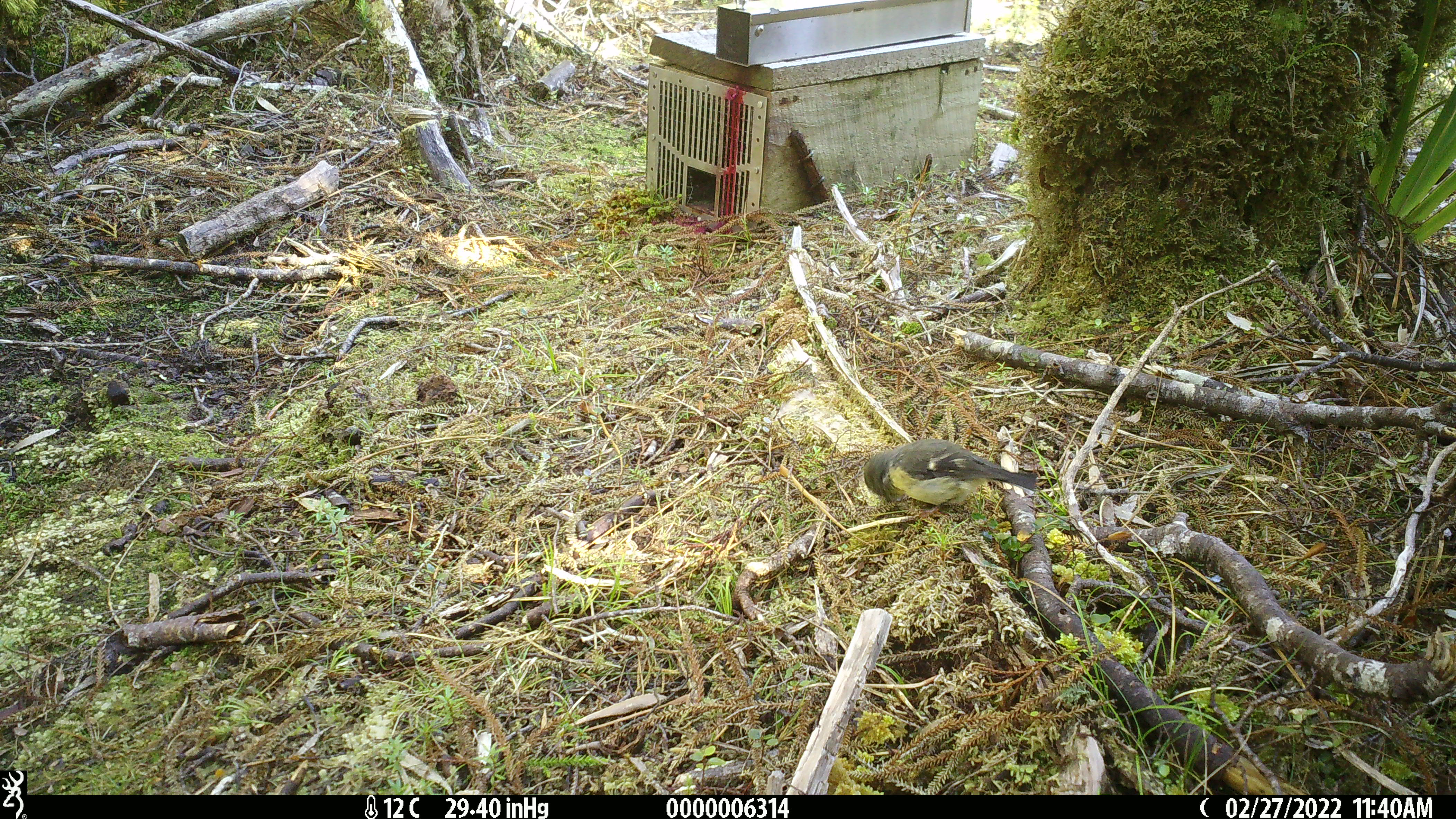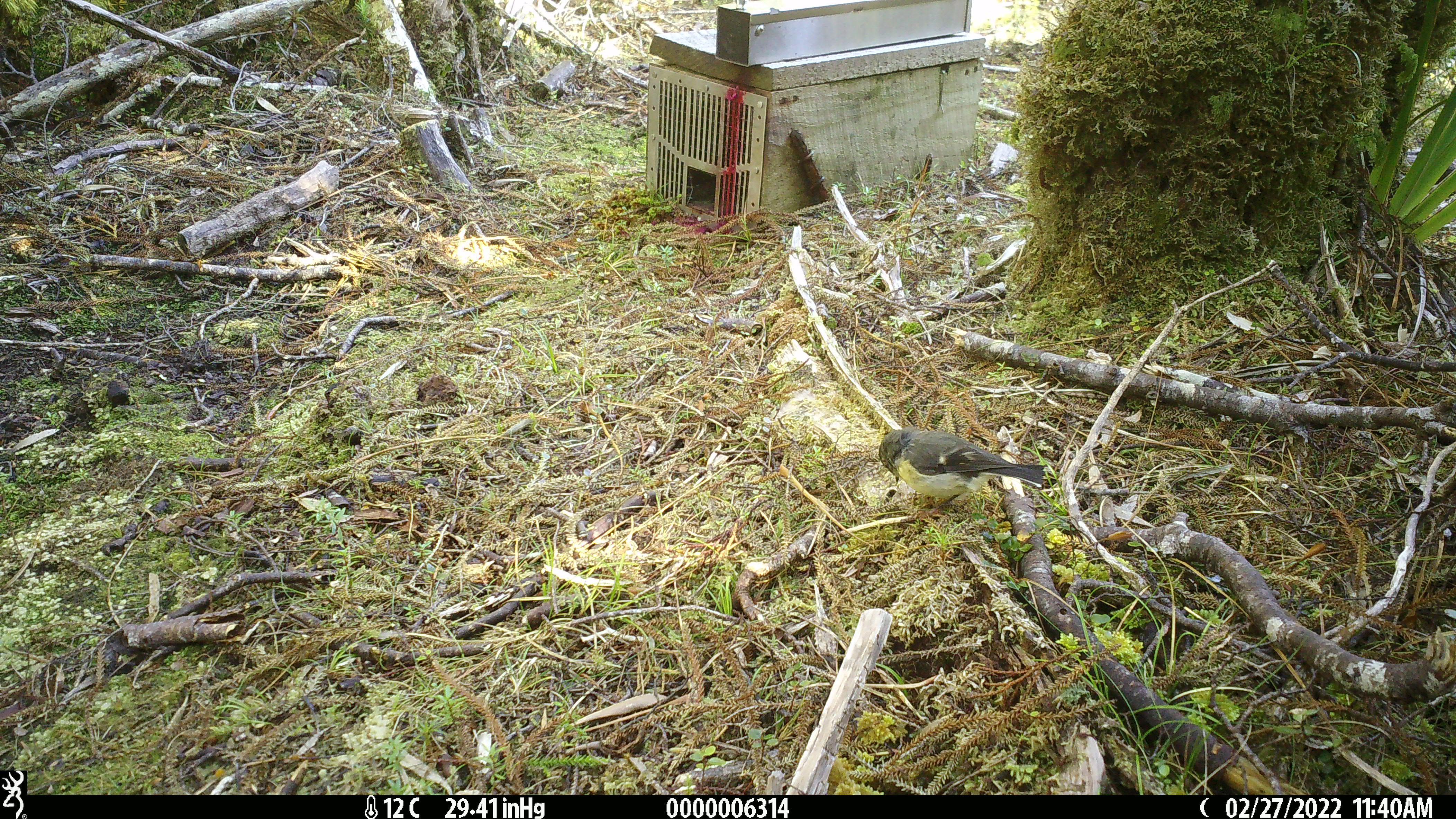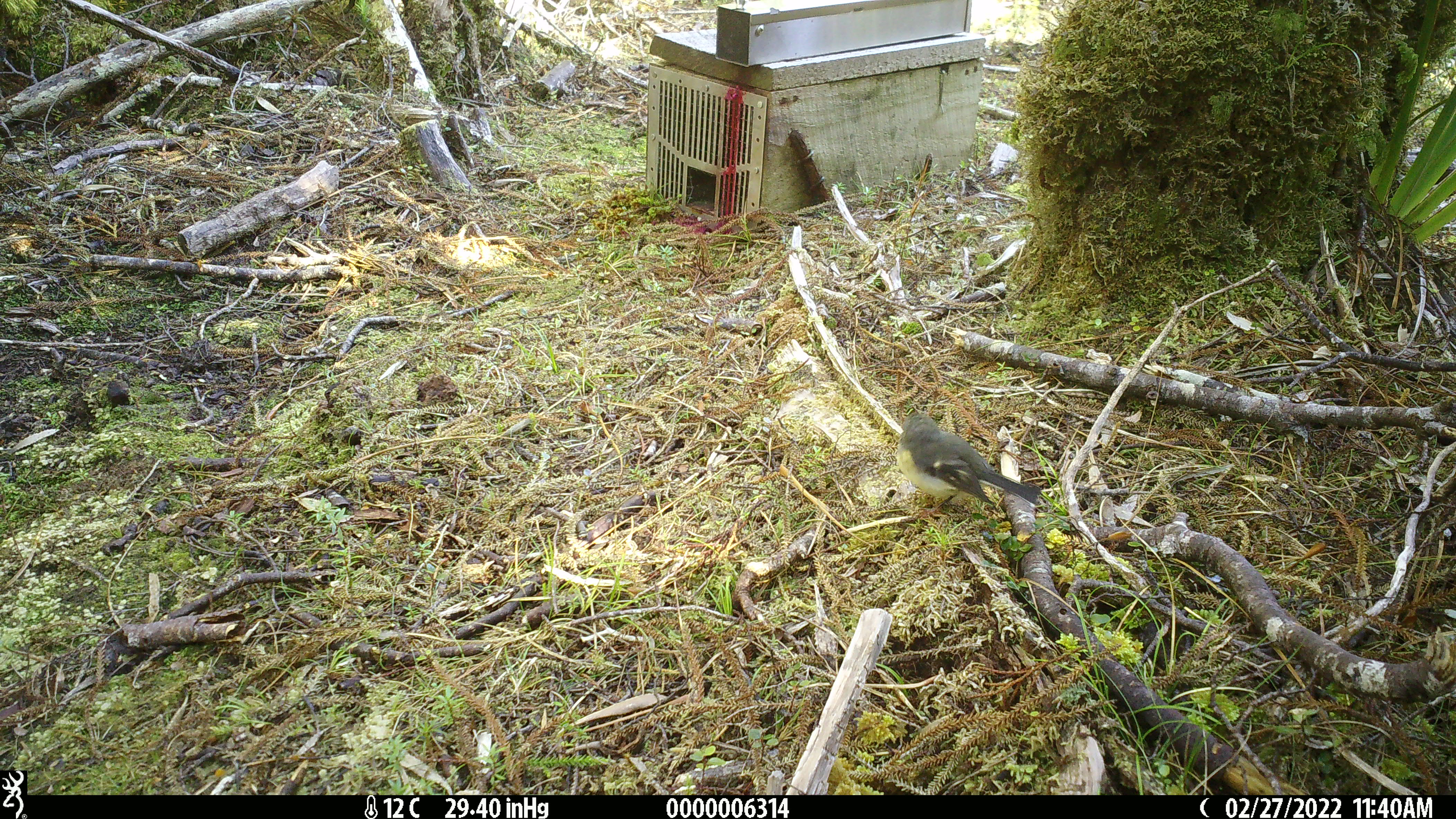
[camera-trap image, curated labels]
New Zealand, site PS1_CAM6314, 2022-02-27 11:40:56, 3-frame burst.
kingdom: Animalia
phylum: Chordata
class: Aves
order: Passeriformes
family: Petroicidae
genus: Petroica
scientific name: Petroica macrocephala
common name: tomtit